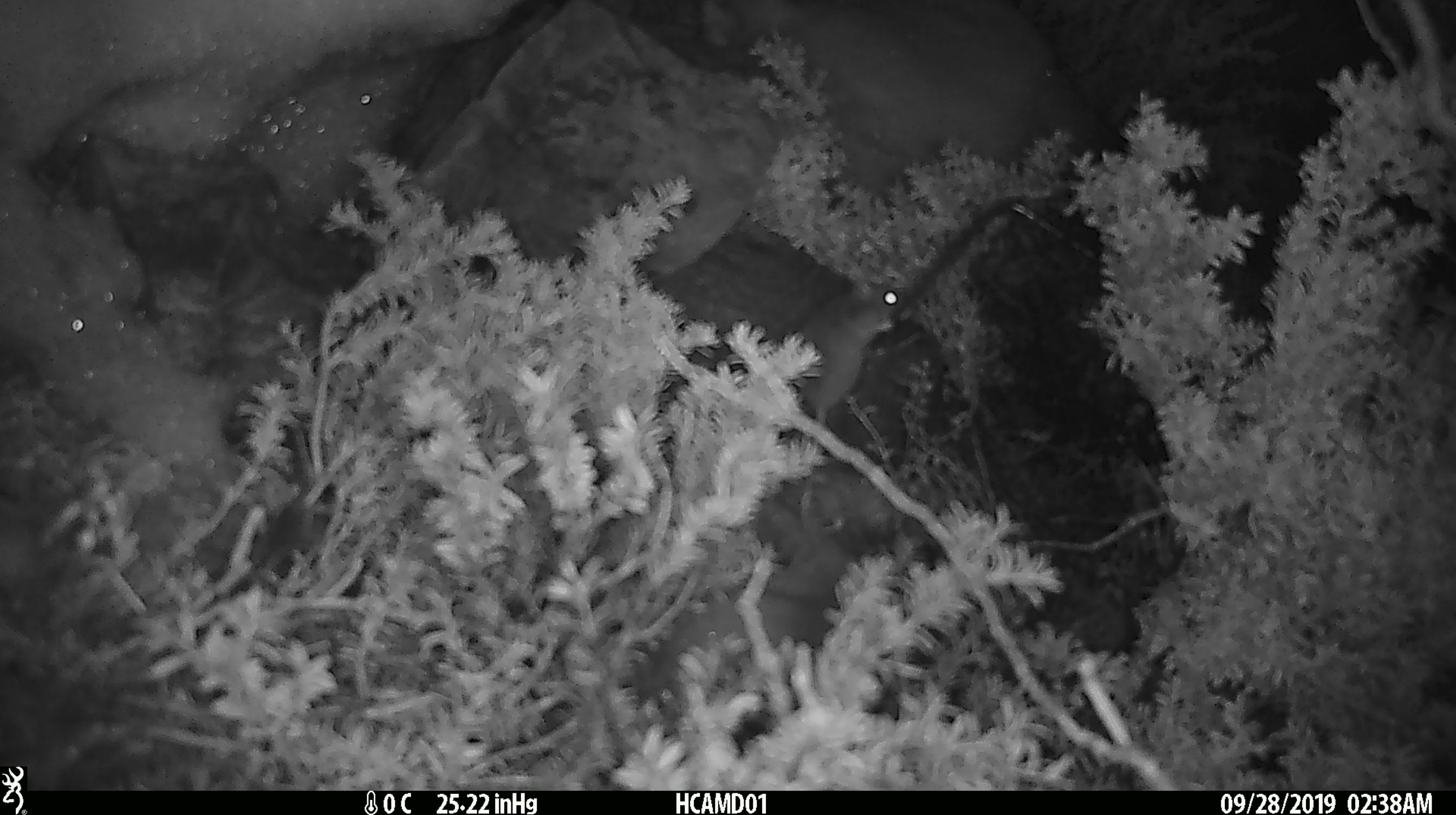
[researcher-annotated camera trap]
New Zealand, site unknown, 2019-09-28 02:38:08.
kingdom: Animalia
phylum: Chordata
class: Mammalia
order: Rodentia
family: Muridae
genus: Mus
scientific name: Mus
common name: mouse